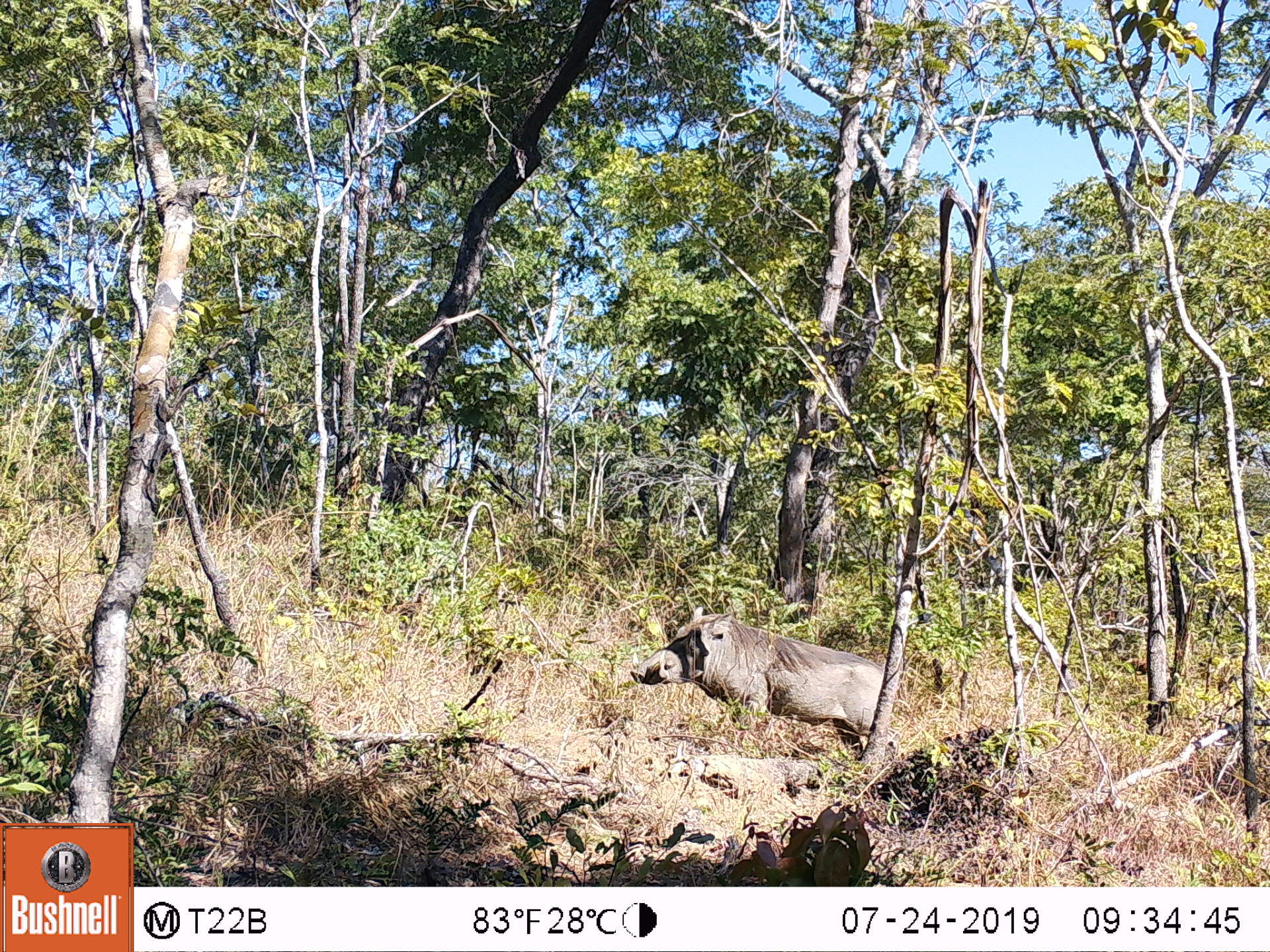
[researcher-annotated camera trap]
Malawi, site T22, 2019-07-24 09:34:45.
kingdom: Animalia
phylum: Chordata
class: Mammalia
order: Artiodactyla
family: Suidae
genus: Phacochoerus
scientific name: Phacochoerus africanus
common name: common warthog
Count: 1.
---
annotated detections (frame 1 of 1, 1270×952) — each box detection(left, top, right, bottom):
common warthog: detection(629, 604, 884, 754)